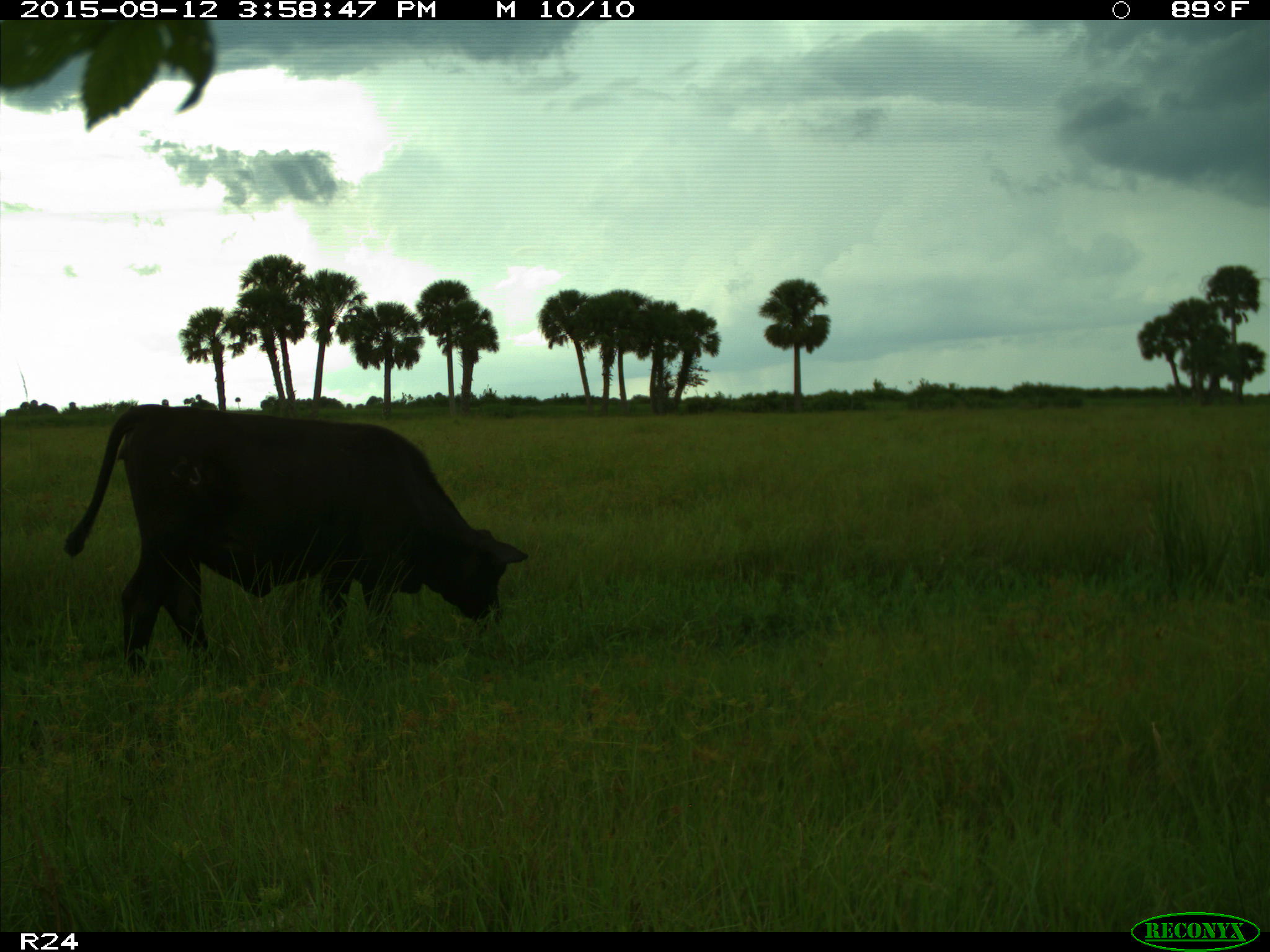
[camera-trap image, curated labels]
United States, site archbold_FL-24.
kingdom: Animalia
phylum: Chordata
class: Mammalia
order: Artiodactyla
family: Bovidae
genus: Bos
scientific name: Bos taurus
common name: domestic cow